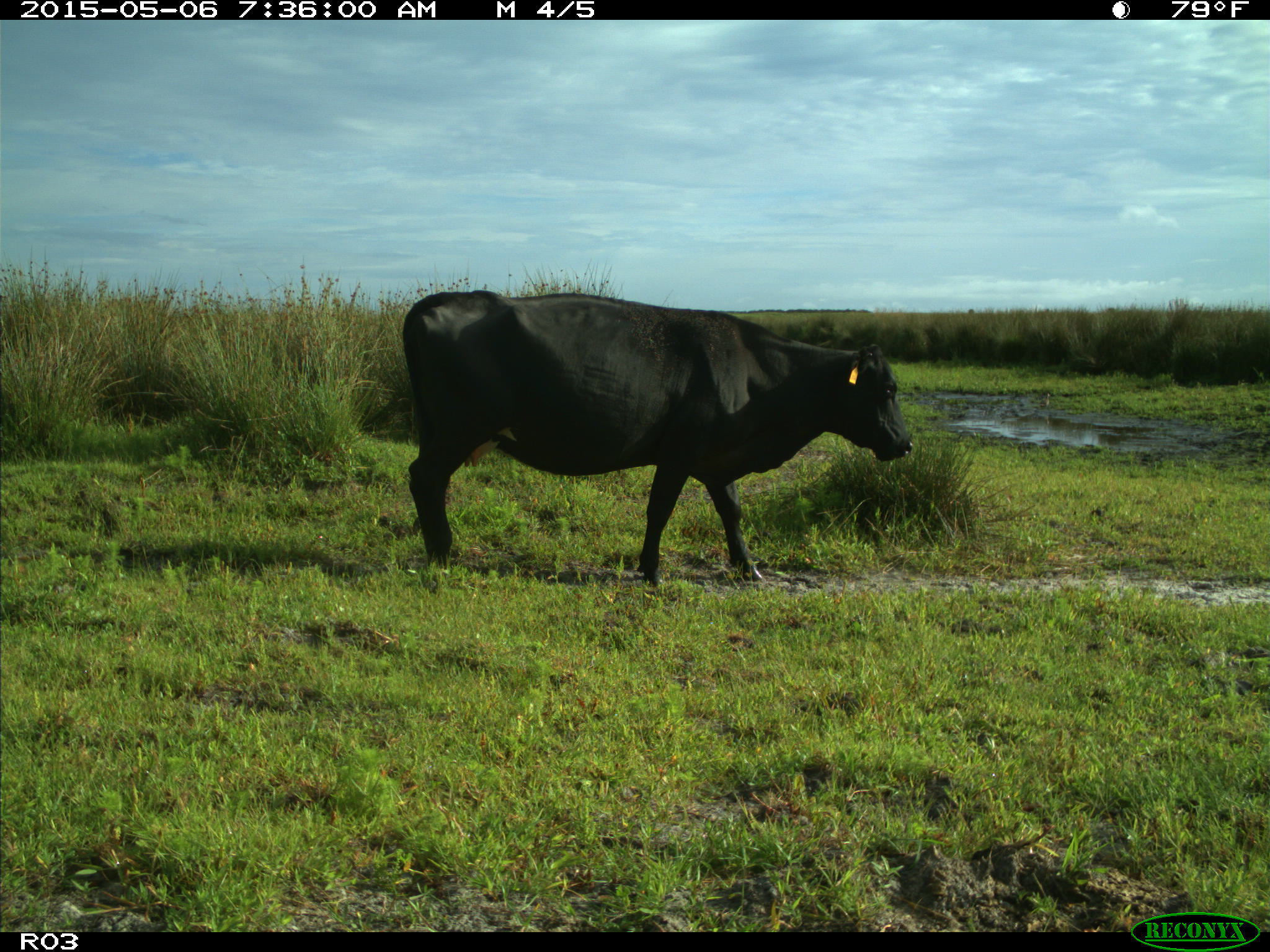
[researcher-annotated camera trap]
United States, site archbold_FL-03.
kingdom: Animalia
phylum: Chordata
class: Mammalia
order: Artiodactyla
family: Bovidae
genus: Bos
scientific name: Bos taurus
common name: domestic cow